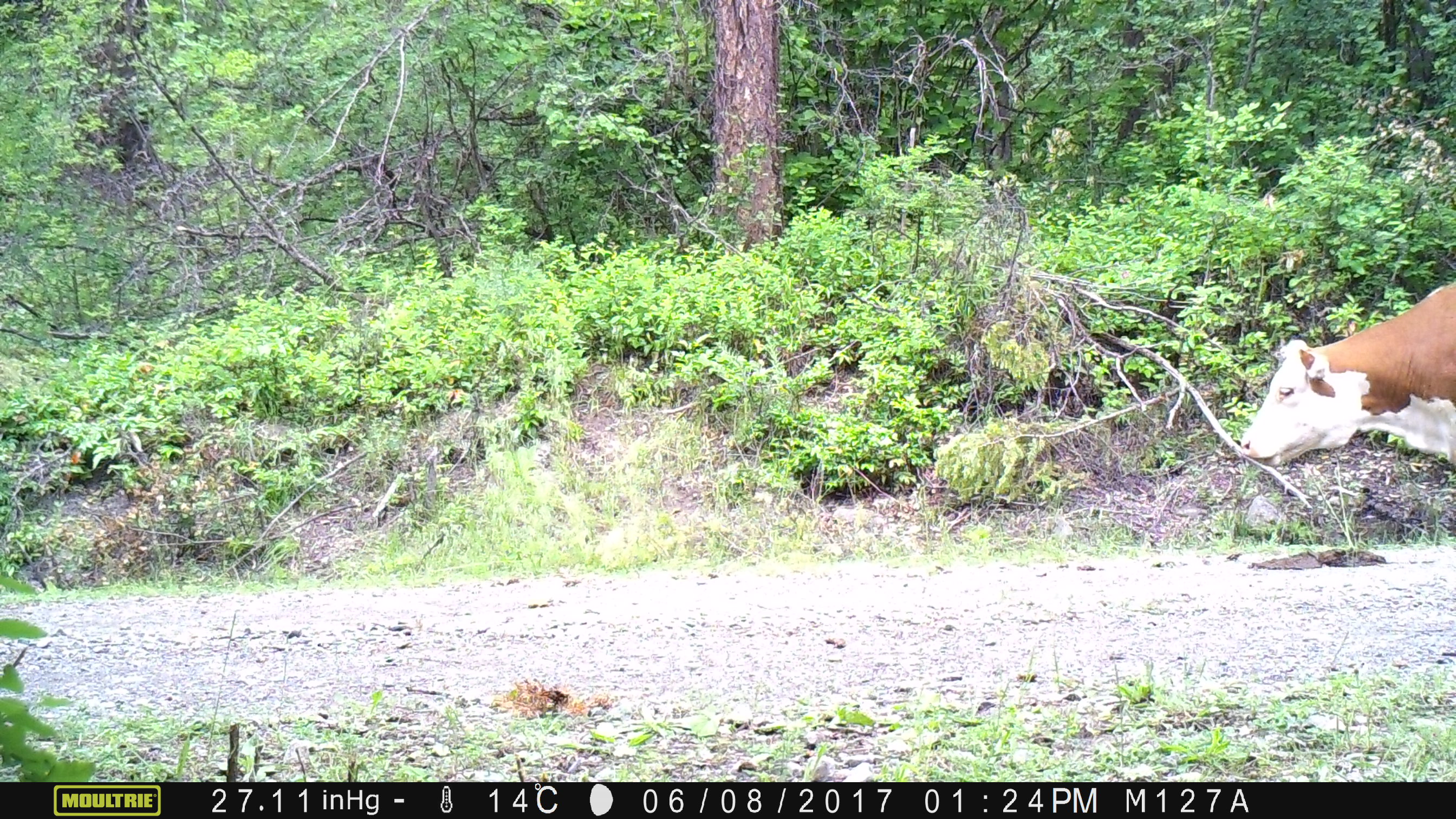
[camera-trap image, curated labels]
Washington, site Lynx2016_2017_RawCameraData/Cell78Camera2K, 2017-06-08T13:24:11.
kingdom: Animalia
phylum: Chordata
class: Mammalia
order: Artiodactyla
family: Bovidae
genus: Bos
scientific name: Bos taurus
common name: domestic cattle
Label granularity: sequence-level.